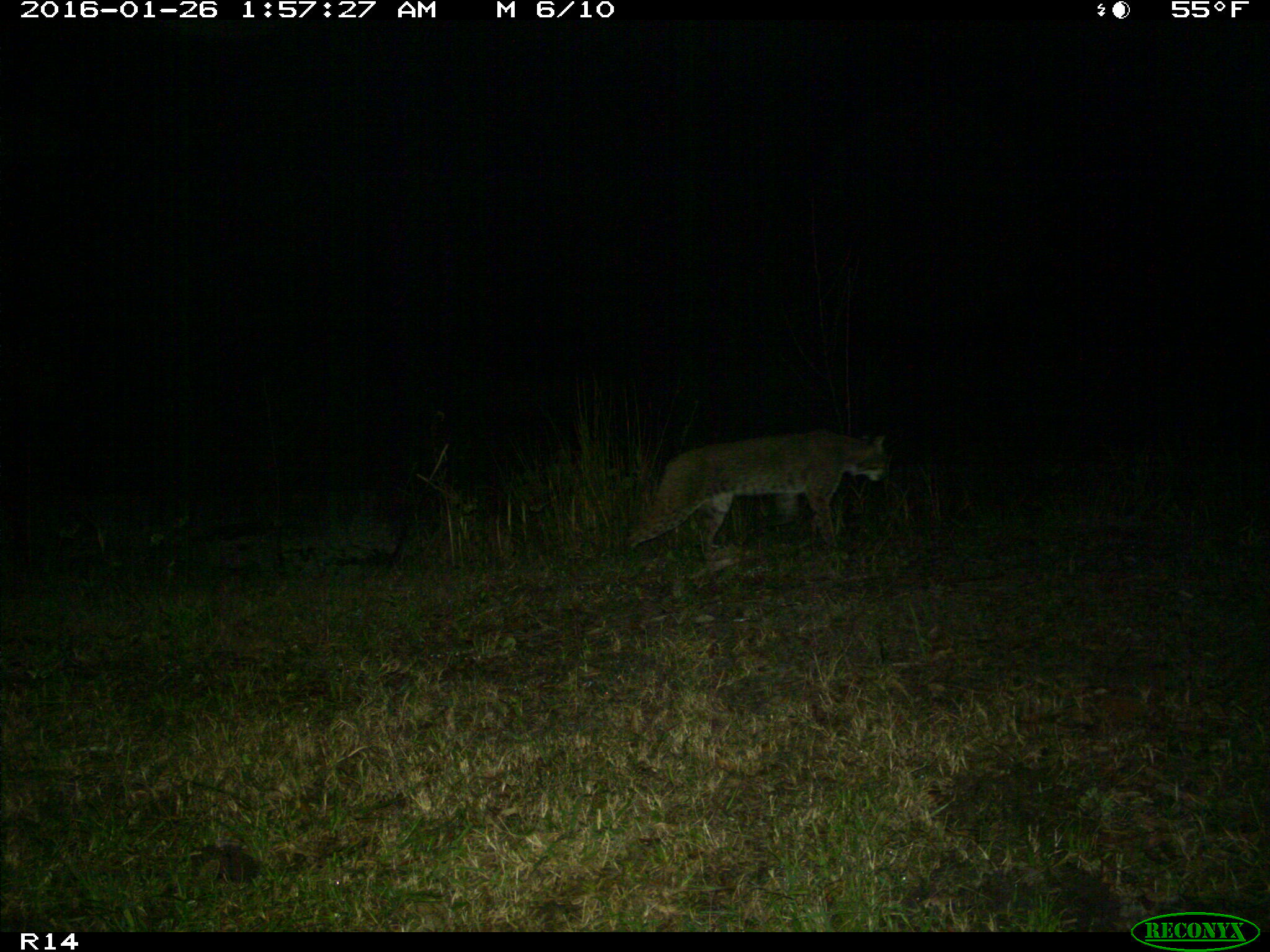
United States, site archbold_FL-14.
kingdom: Animalia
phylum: Chordata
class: Mammalia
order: Carnivora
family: Felidae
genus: Lynx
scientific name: Lynx rufus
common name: bobcat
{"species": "Lynx rufus (bobcat)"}